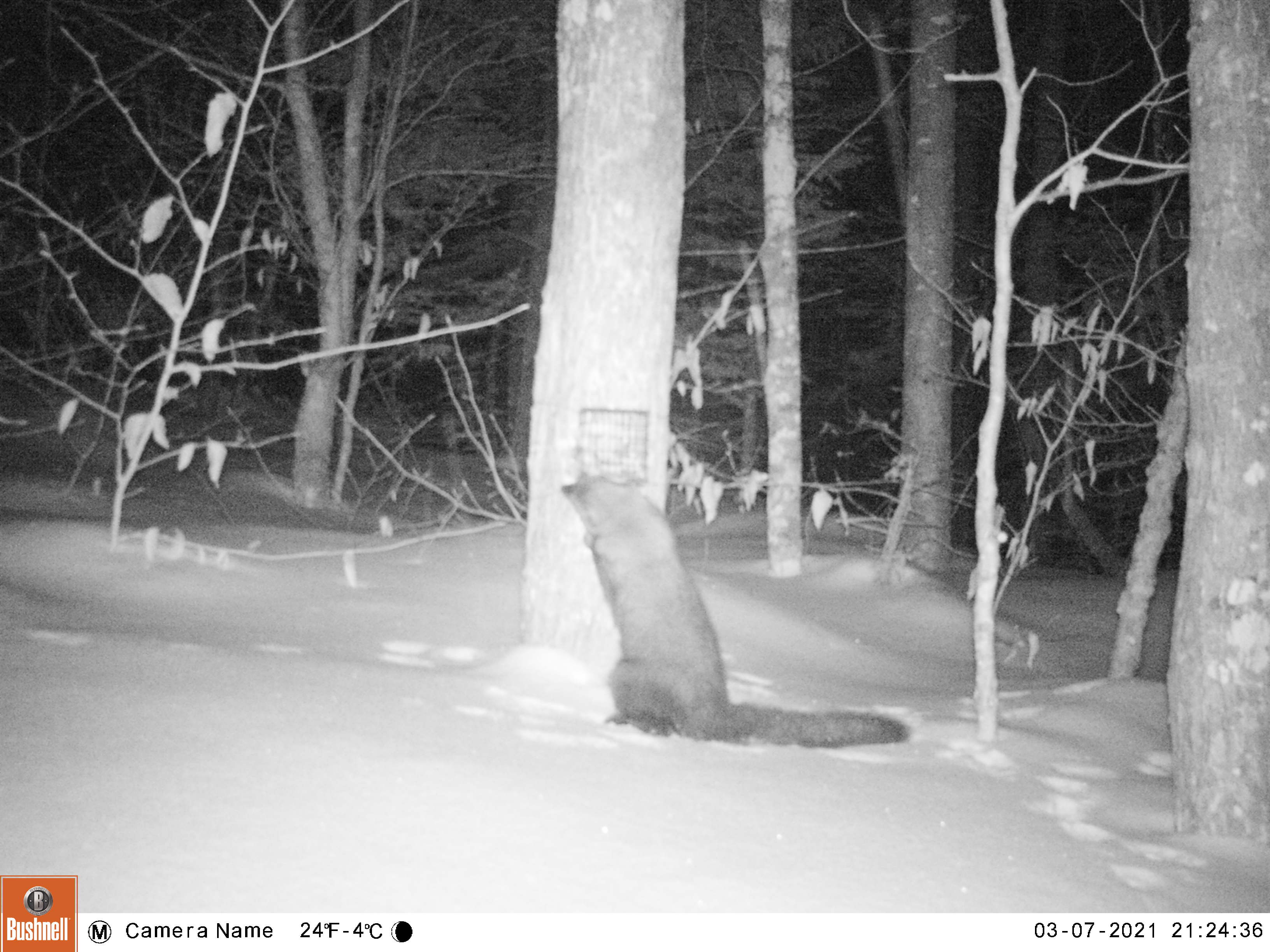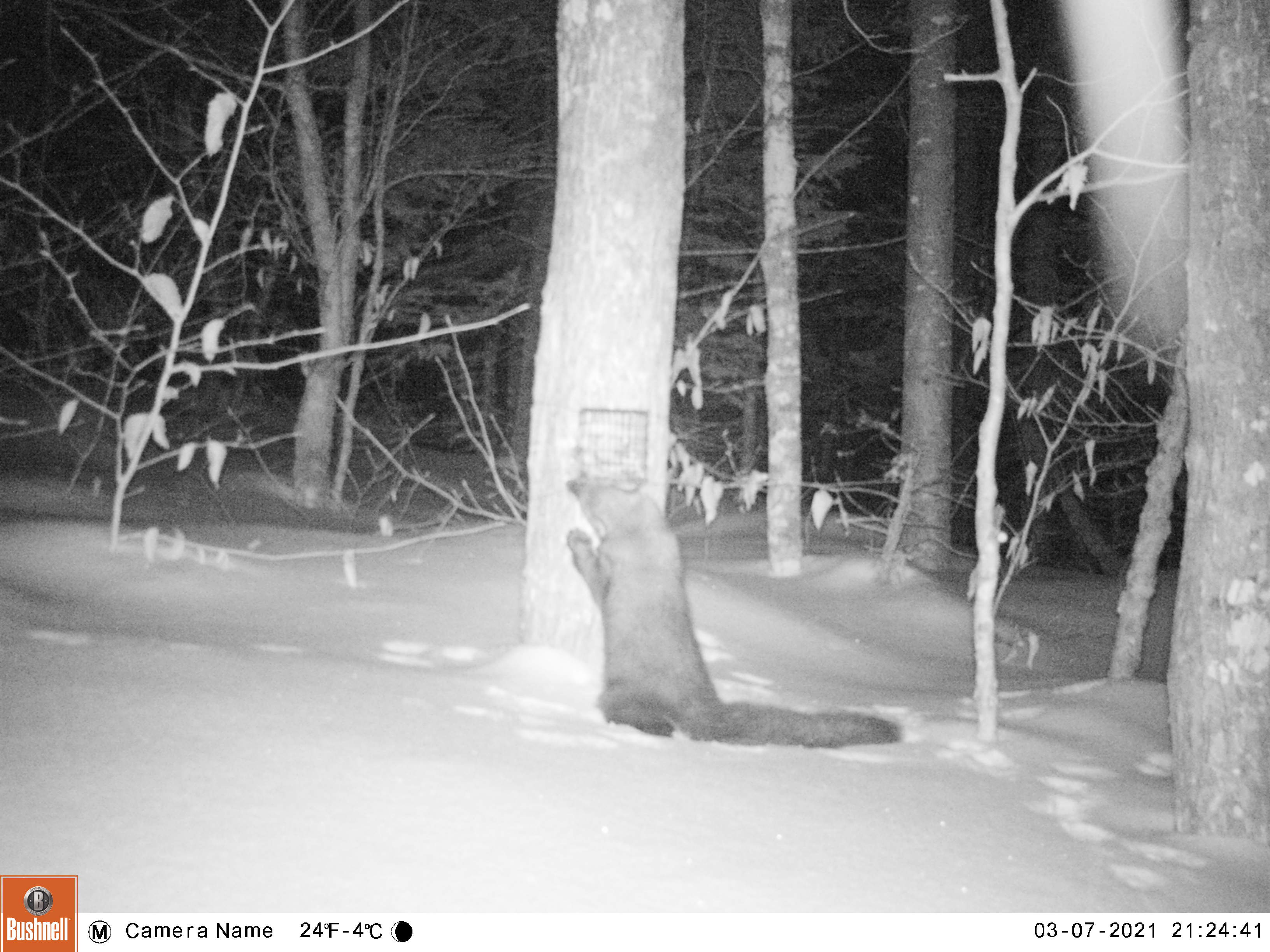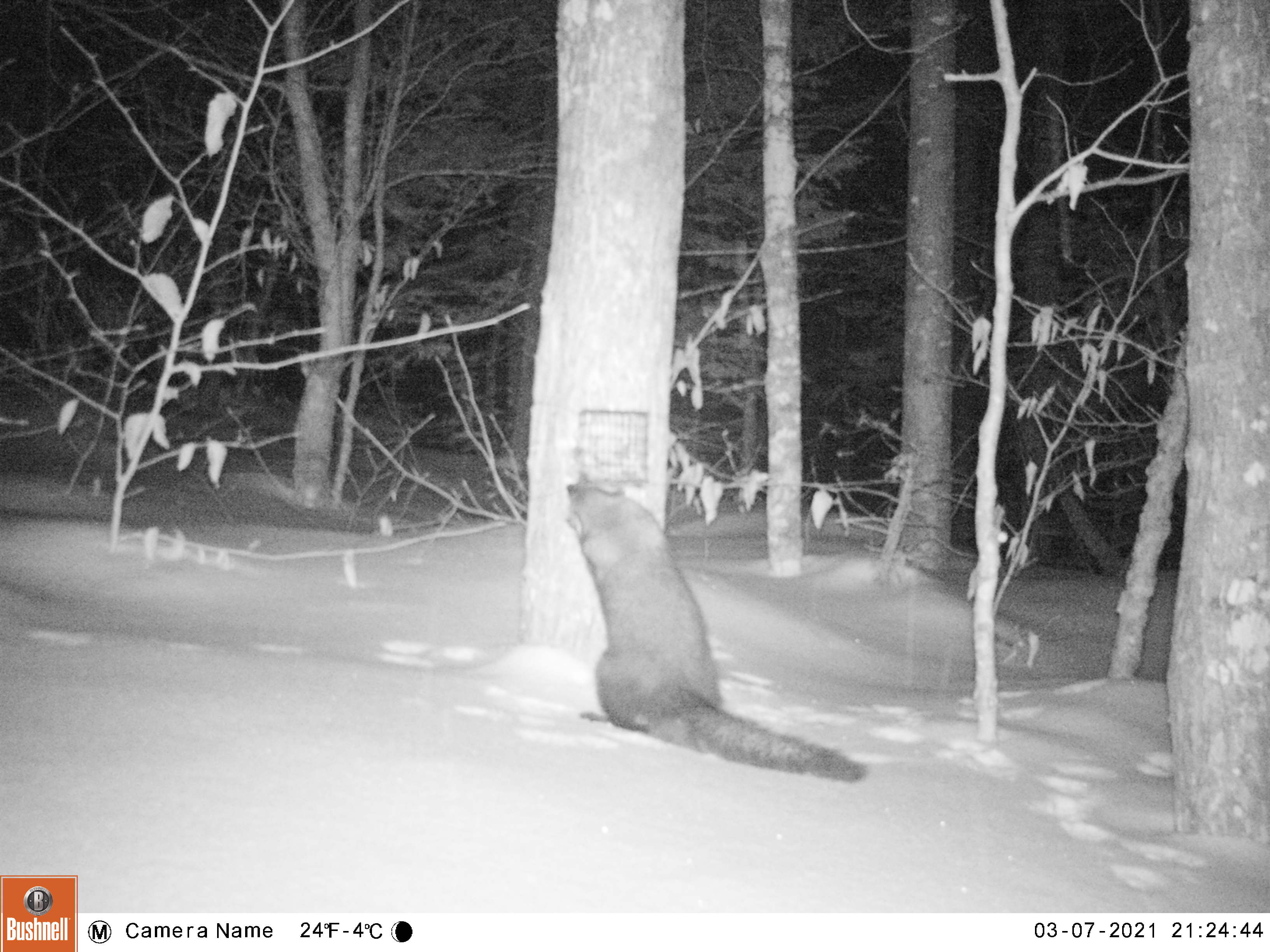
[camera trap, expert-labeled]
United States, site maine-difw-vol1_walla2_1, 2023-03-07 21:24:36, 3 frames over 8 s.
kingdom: Animalia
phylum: Chordata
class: Mammalia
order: Carnivora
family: Mustelidae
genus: Pekania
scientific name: Pekania pennanti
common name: fisher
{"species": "fisher (Pekania pennanti)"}